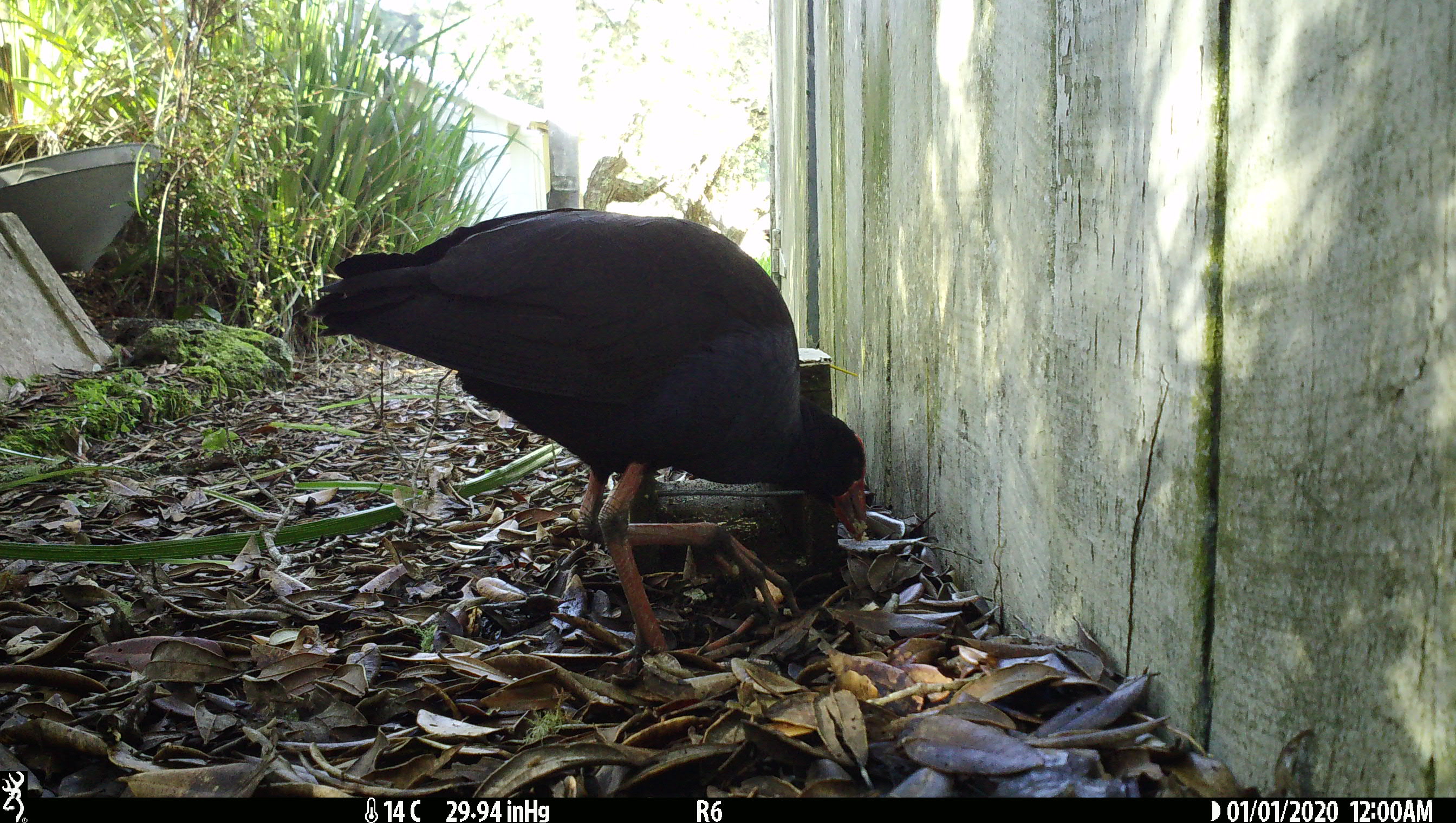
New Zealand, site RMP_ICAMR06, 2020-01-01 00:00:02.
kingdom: Animalia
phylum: Chordata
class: Aves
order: Gruiformes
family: Rallidae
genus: Porphyrio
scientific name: Porphyrio melanotus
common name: australasian swamphen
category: pukeko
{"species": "pukeko (australasian swamphen) (Porphyrio melanotus)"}